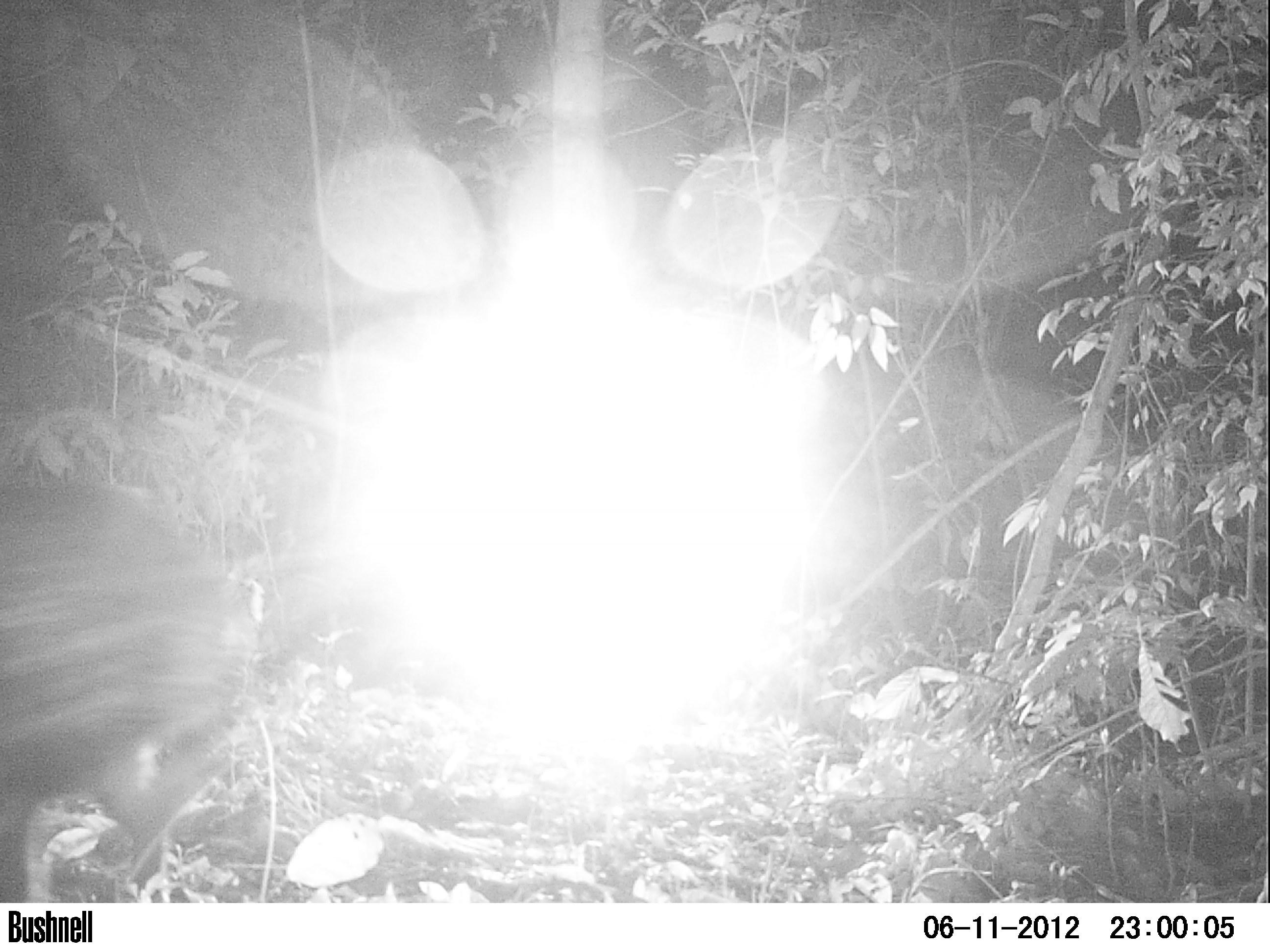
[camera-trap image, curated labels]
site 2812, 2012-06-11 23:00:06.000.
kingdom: Animalia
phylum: Chordata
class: Mammalia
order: Artiodactyla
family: Tayassuidae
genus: Tayassu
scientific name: Tayassu pecari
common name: white-lipped peccary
Tayassu pecari (white-lipped peccary), count 12, age adult.